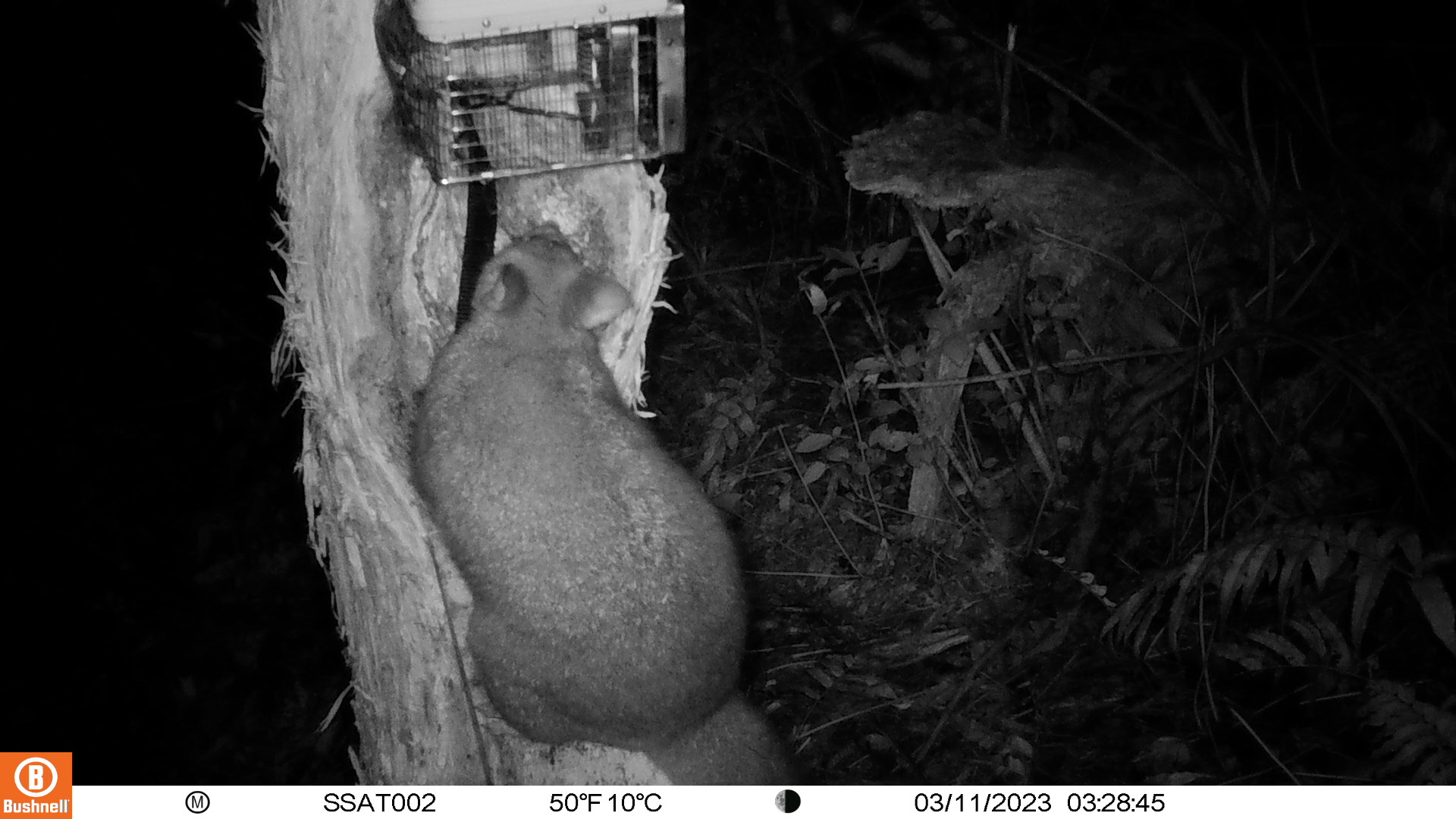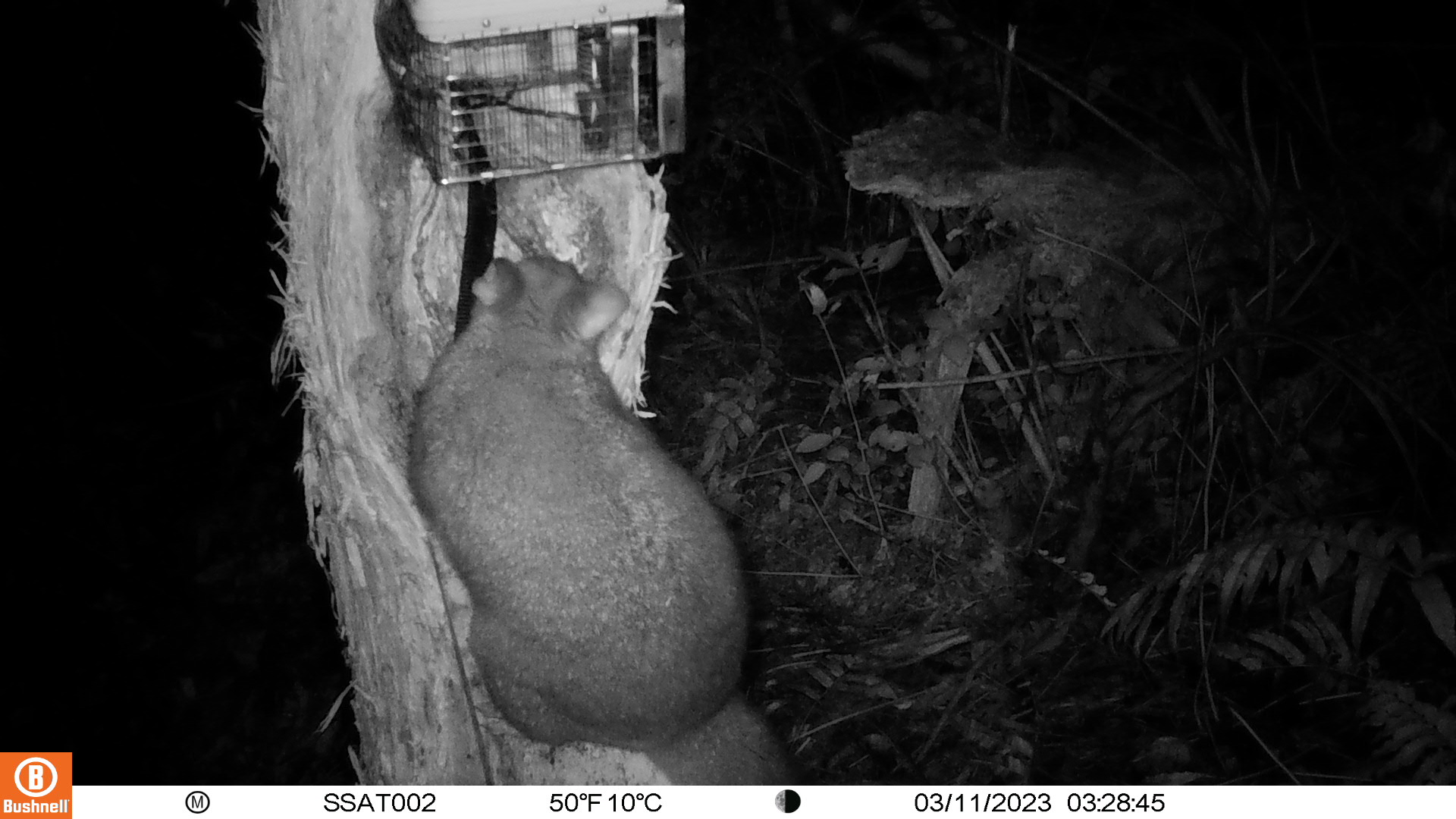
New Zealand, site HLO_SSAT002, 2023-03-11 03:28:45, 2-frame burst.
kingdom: Animalia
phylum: Chordata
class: Mammalia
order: Diprotodontia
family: Phalangeridae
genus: Trichosurus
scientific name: Trichosurus vulpecula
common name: common brushtail possum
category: possum